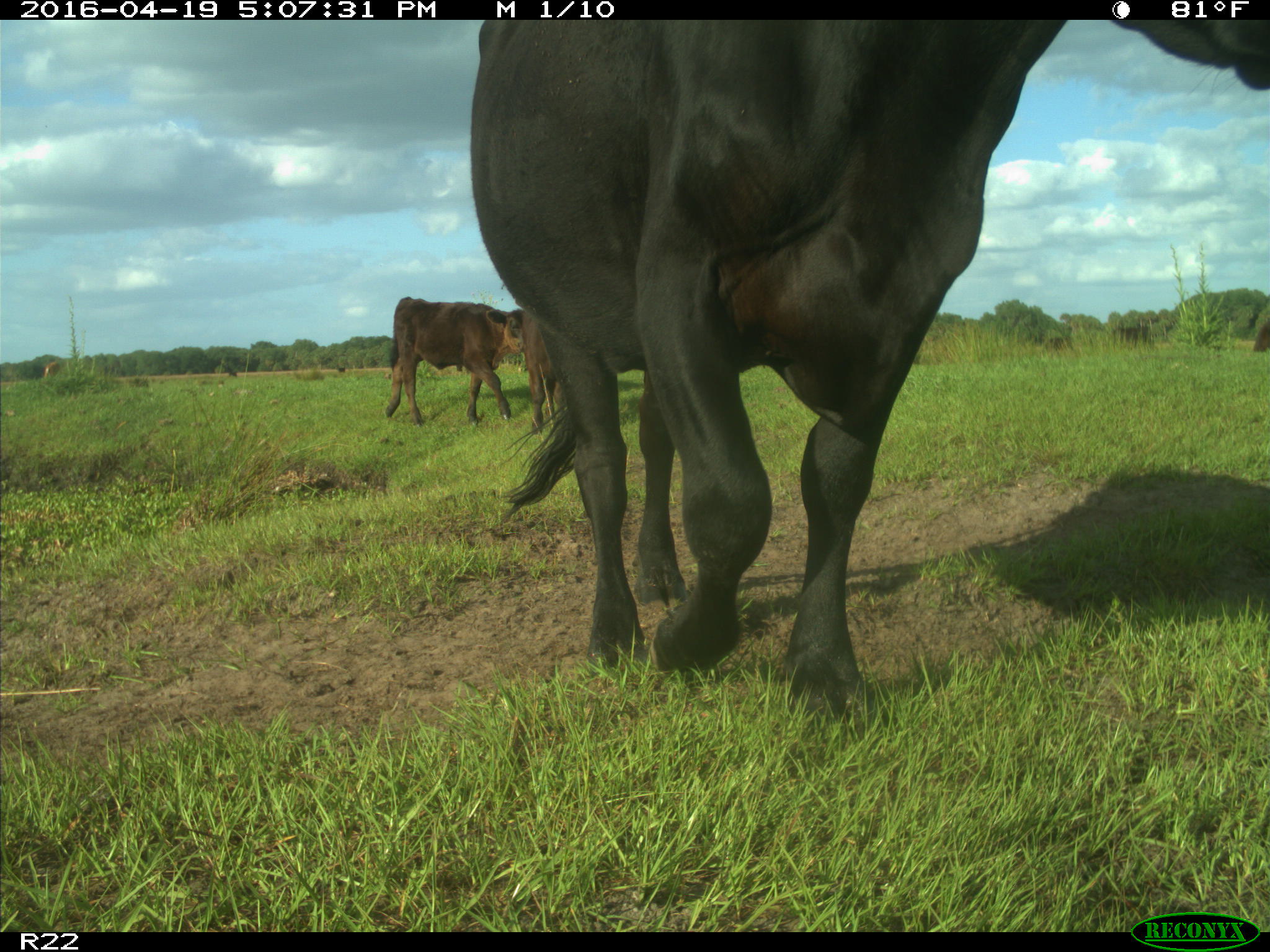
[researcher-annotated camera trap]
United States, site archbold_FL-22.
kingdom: Animalia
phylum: Chordata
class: Mammalia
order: Artiodactyla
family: Bovidae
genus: Bos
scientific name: Bos taurus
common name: domestic cow